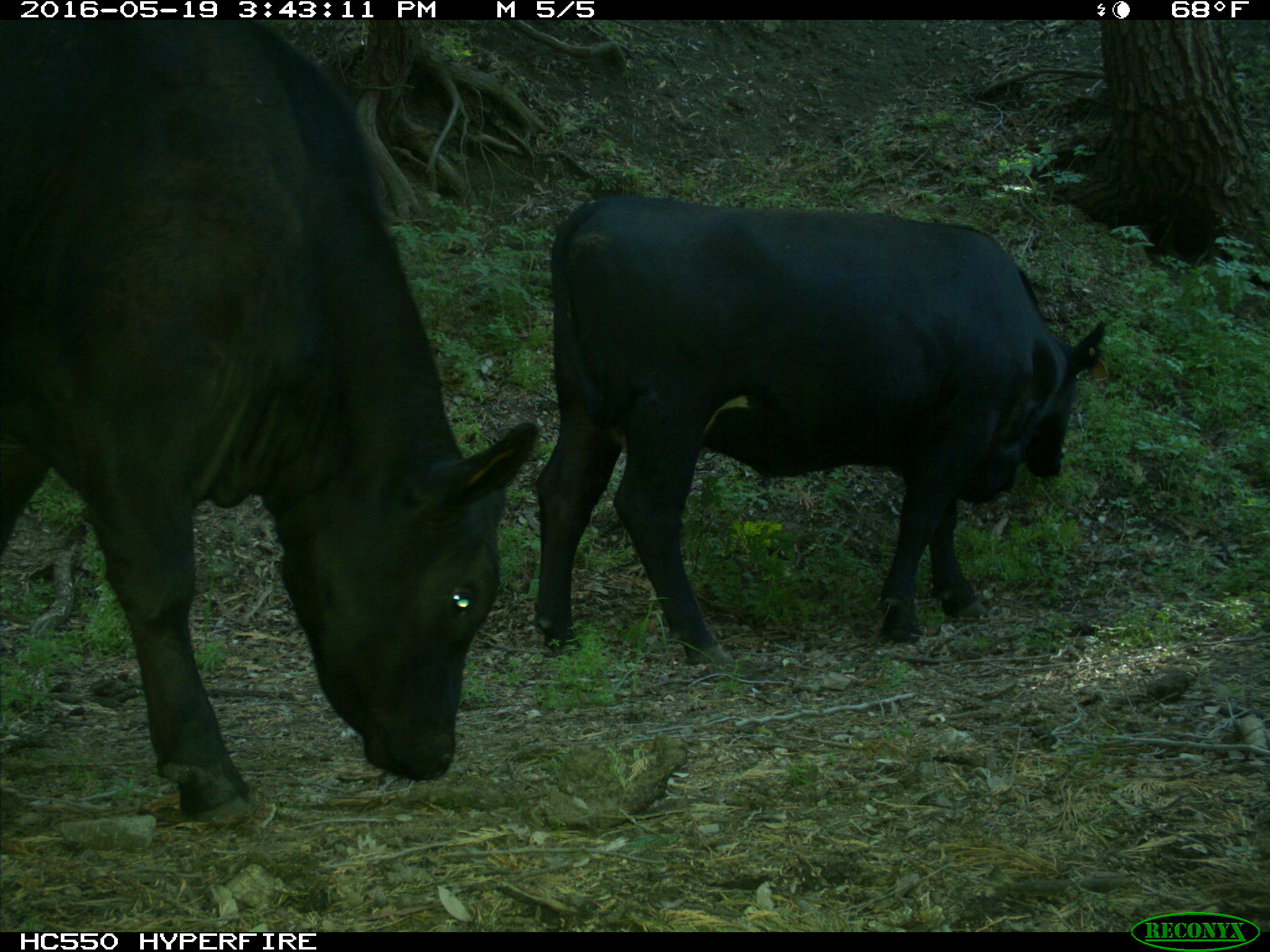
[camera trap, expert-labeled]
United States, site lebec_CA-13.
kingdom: Animalia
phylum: Chordata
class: Mammalia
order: Artiodactyla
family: Bovidae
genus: Bos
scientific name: Bos taurus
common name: domestic cow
Bos taurus (domestic cow).